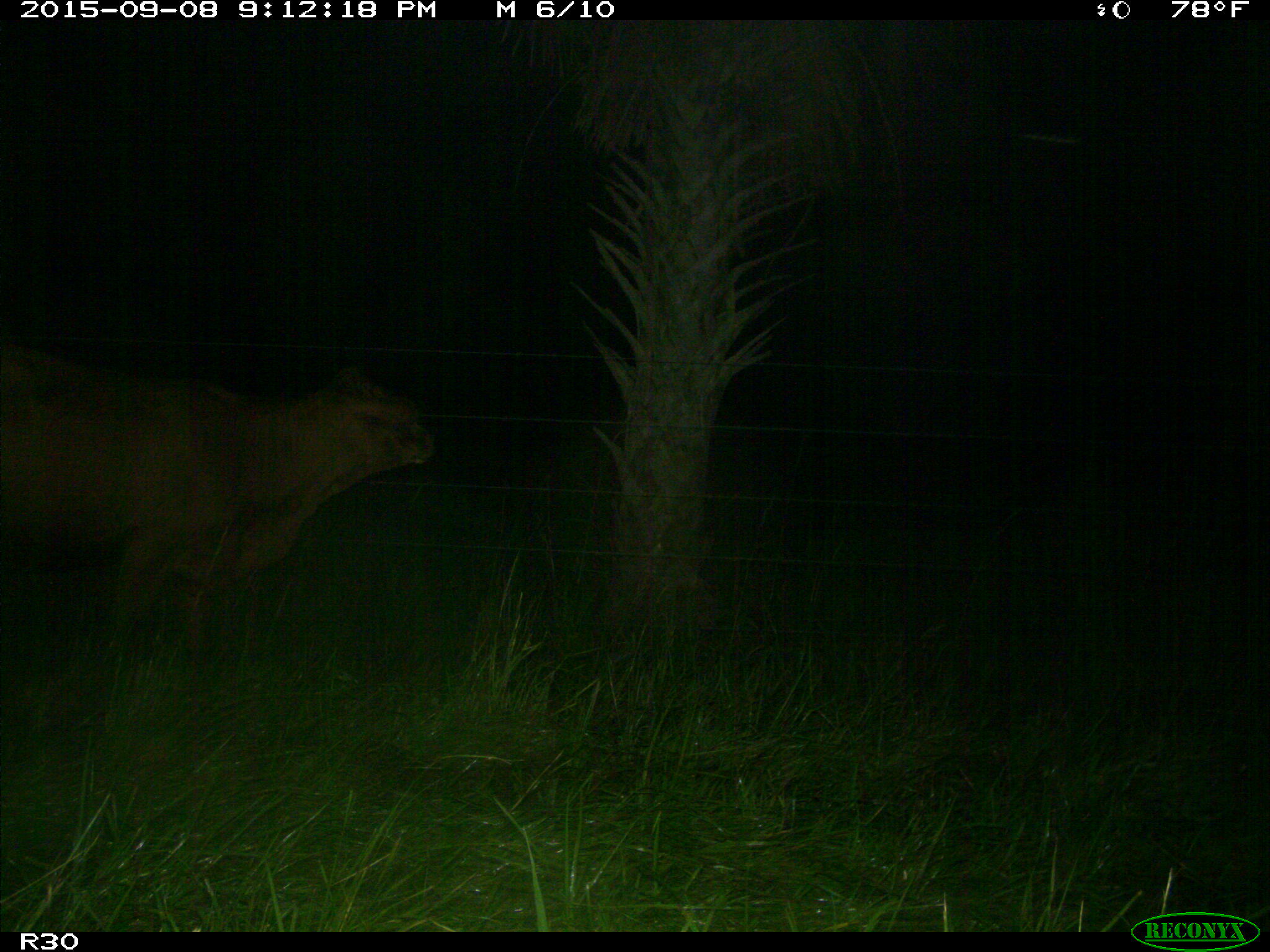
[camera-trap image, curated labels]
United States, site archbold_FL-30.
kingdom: Animalia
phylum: Chordata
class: Mammalia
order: Artiodactyla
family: Bovidae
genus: Bos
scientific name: Bos taurus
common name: domestic cow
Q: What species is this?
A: Bos taurus (domestic cow).